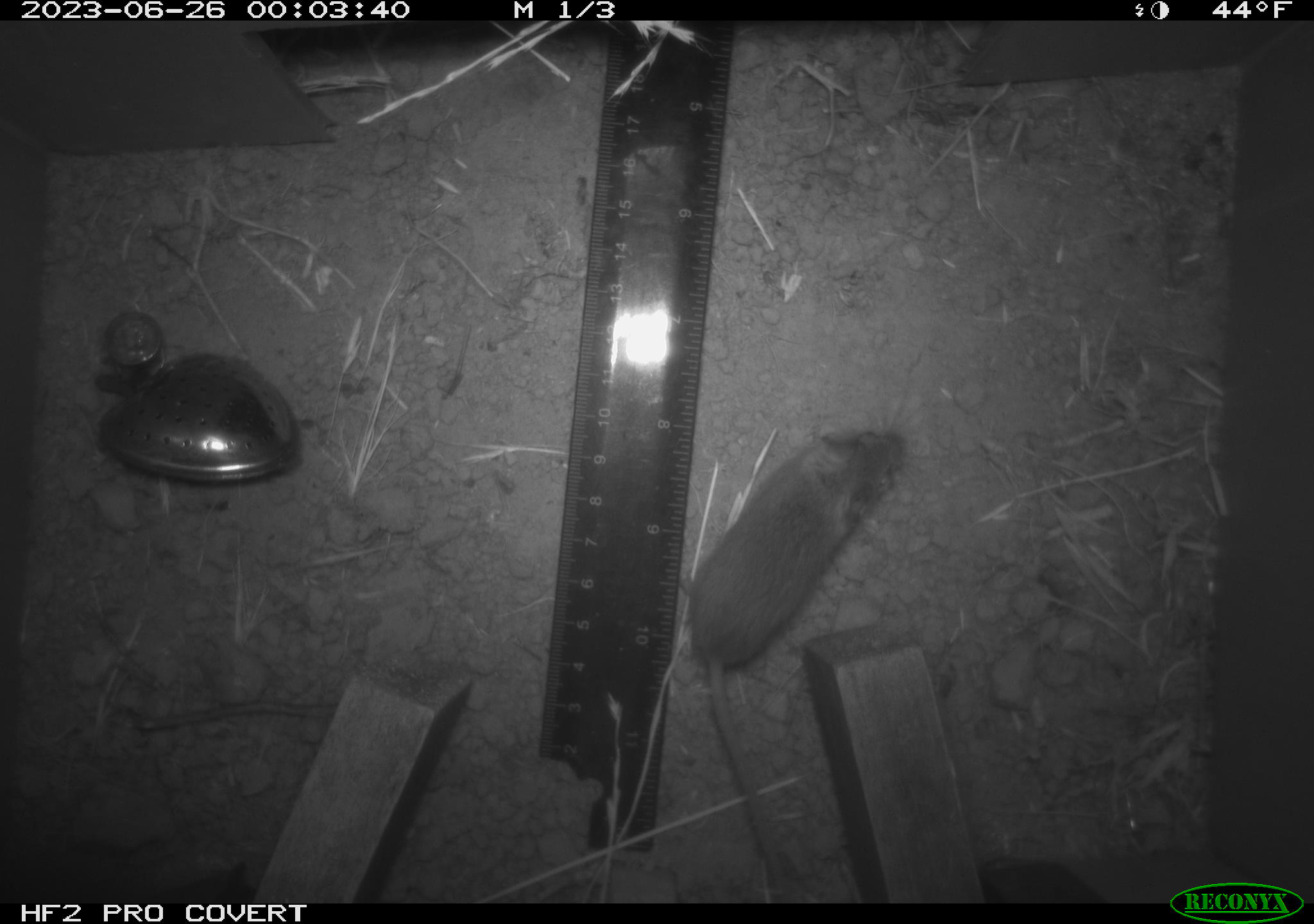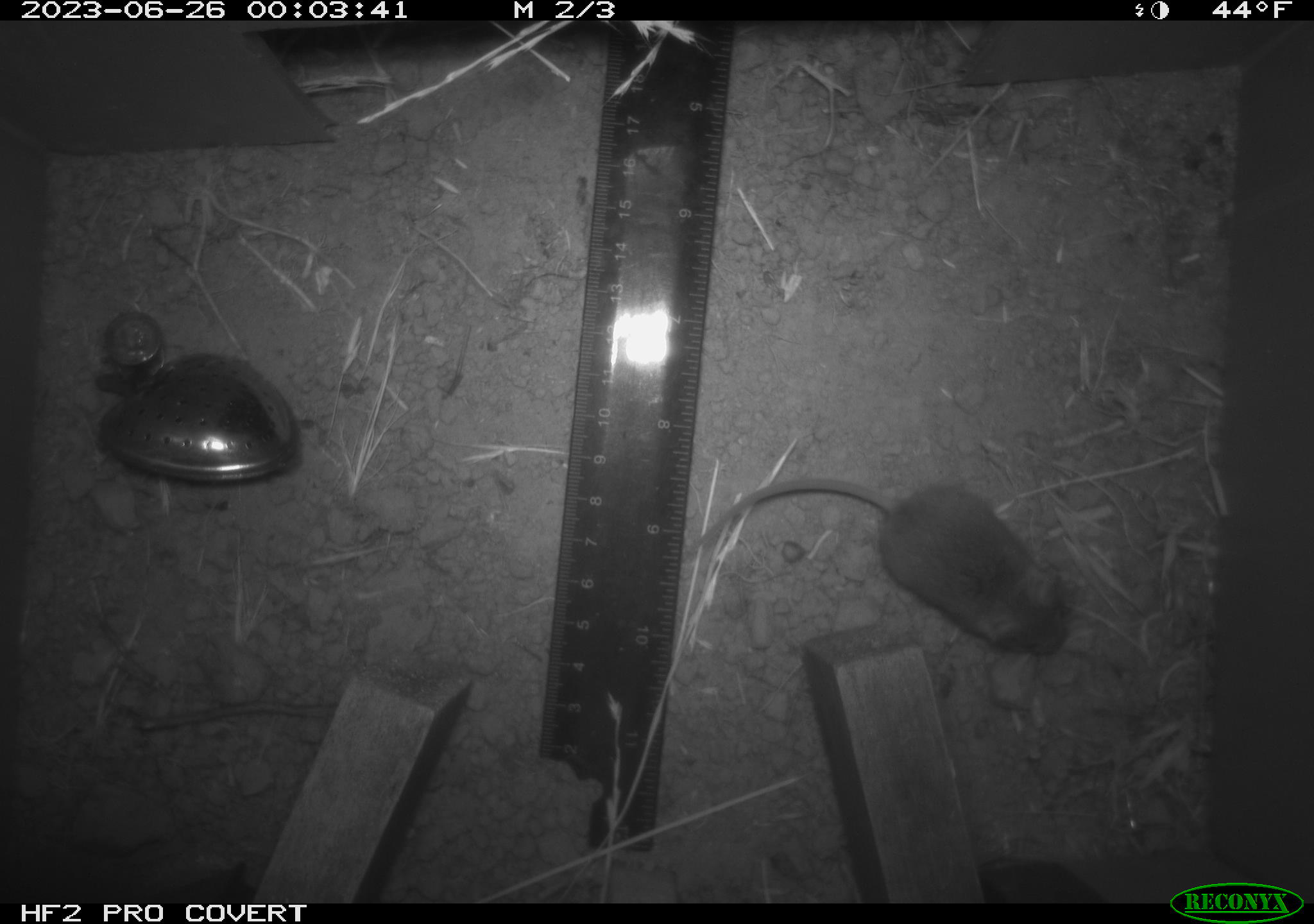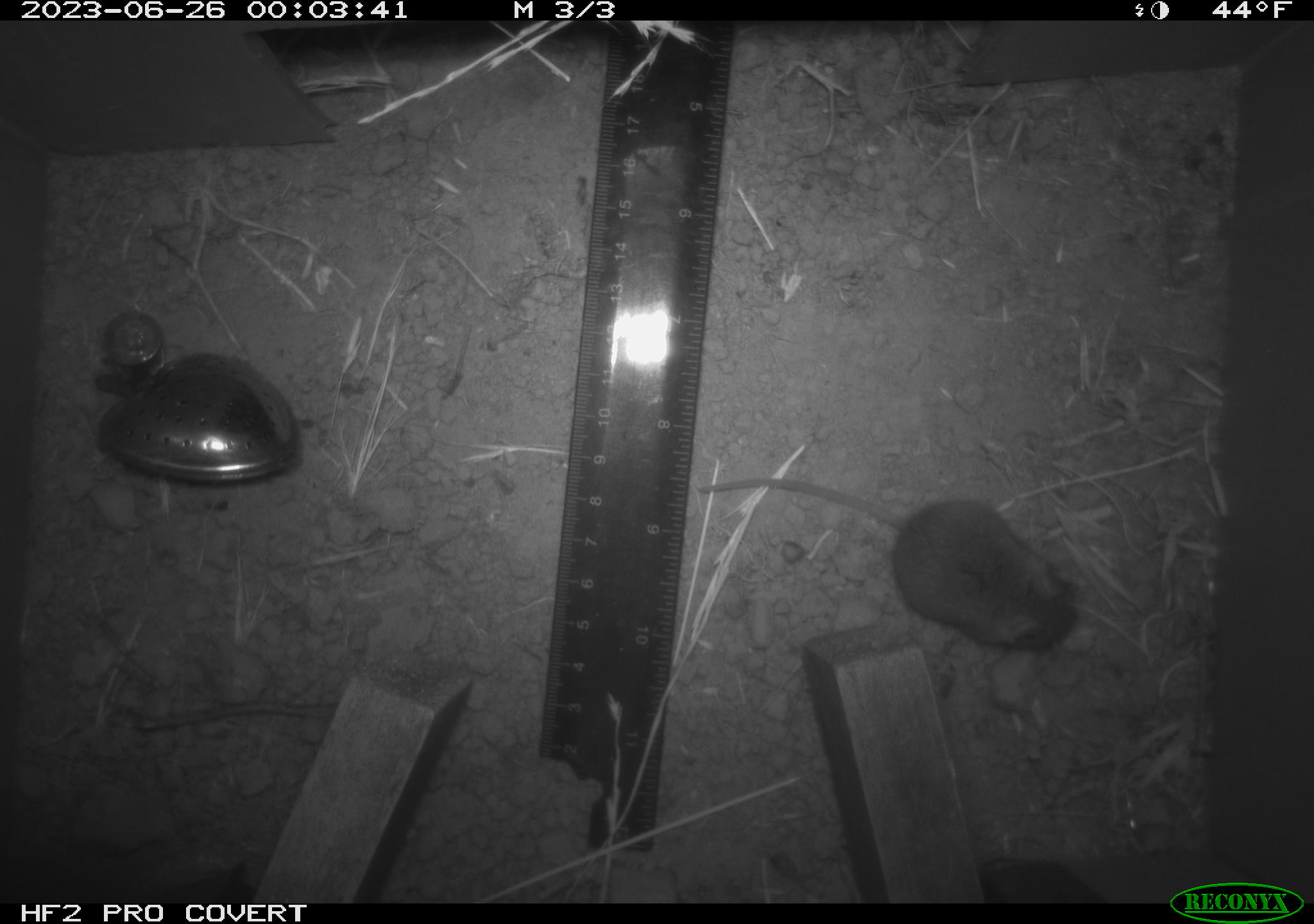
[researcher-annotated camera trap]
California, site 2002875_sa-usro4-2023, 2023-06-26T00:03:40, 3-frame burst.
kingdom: Animalia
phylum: Chordata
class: Mammalia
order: Rodentia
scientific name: Rodentia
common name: mouse species